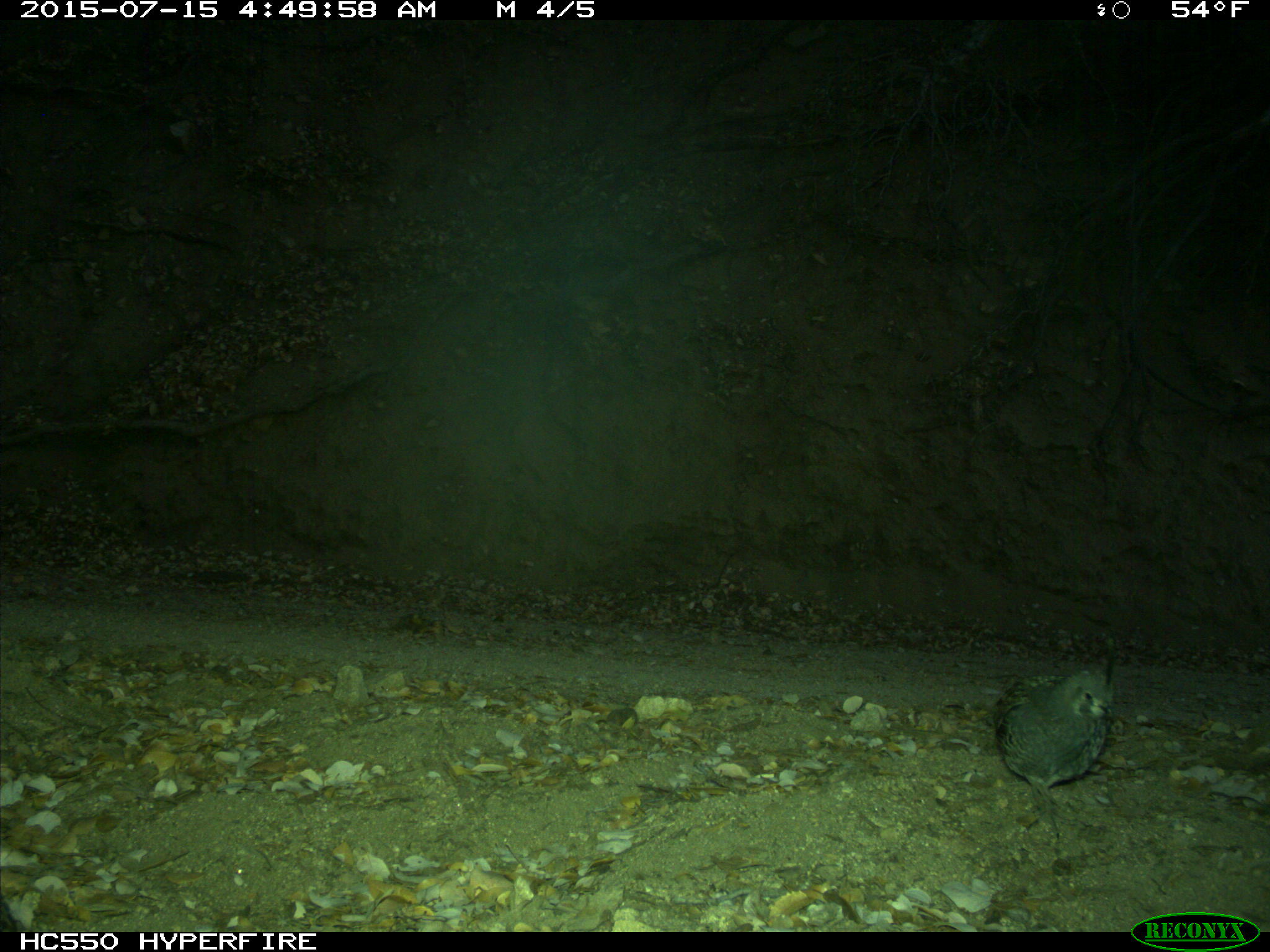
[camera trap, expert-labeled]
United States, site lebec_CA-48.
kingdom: Animalia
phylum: Chordata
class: Aves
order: Galliformes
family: Odontophoridae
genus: Callipepla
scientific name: Callipepla californica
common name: california quail